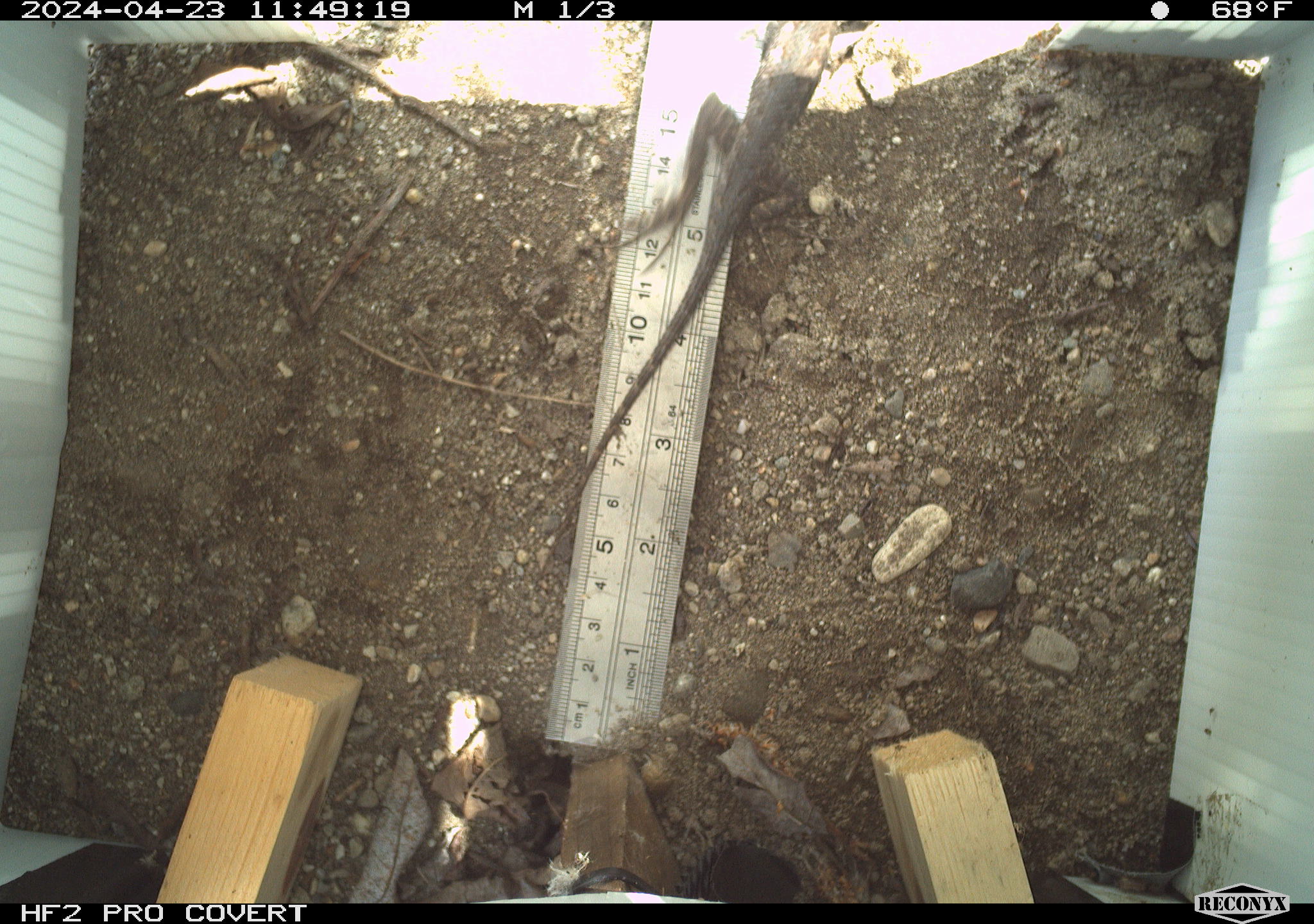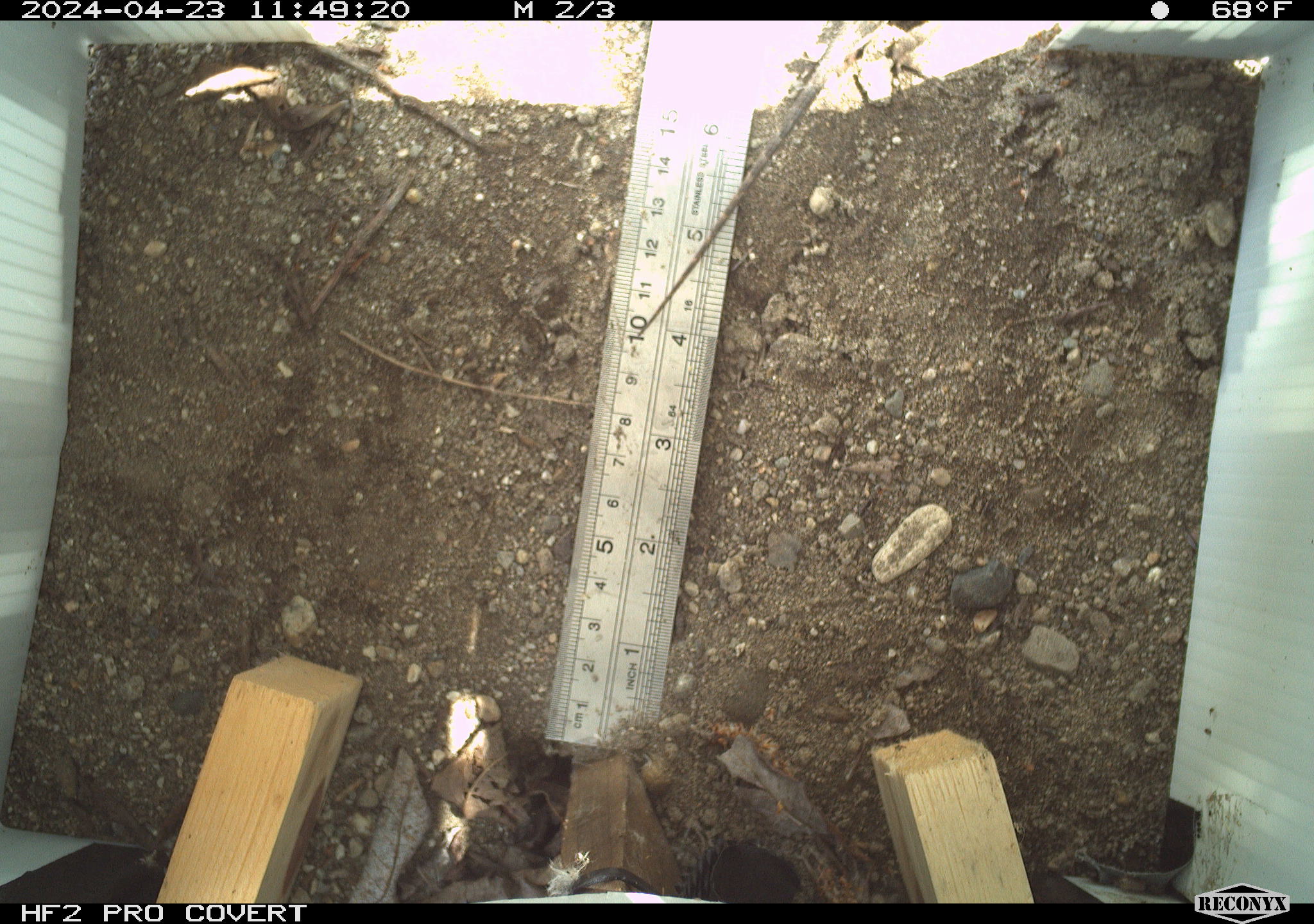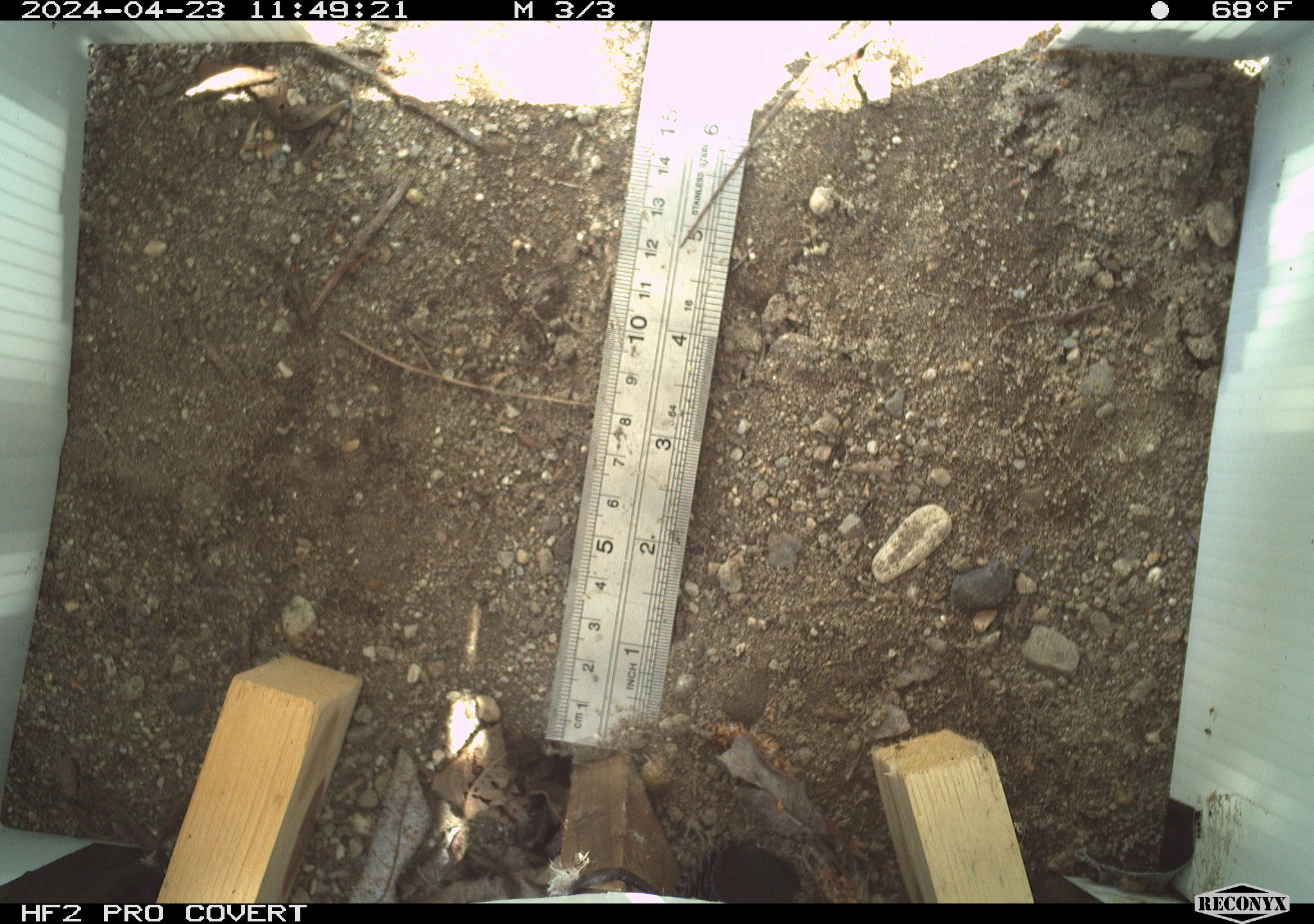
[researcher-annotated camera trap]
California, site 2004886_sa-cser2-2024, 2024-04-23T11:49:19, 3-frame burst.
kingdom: Animalia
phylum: Chordata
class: Reptilia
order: Squamata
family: Phrynosomatidae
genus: Sceloporus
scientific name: Sceloporus occidentalis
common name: western fence lizard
Western fence lizard (Sceloporus occidentalis).